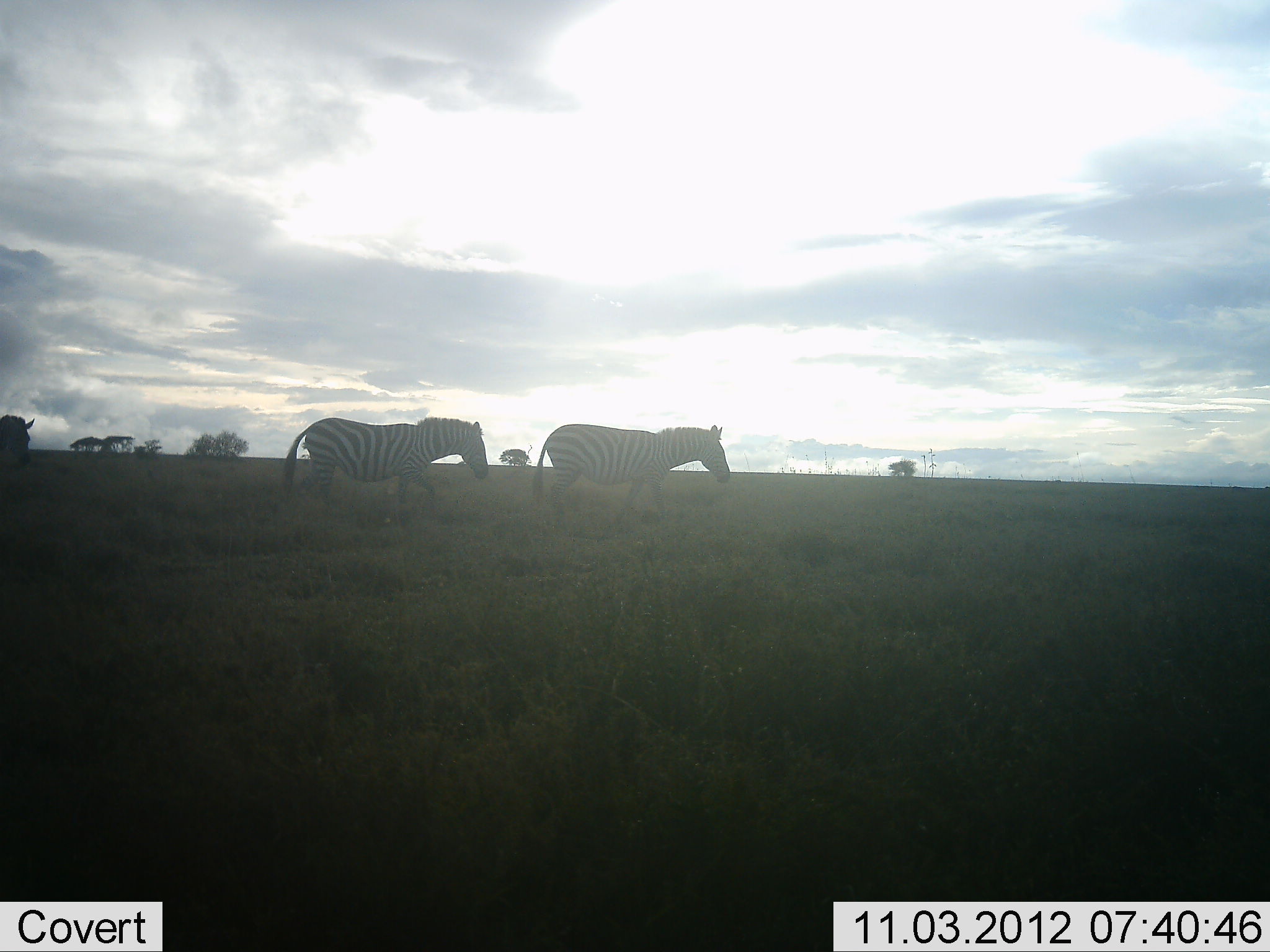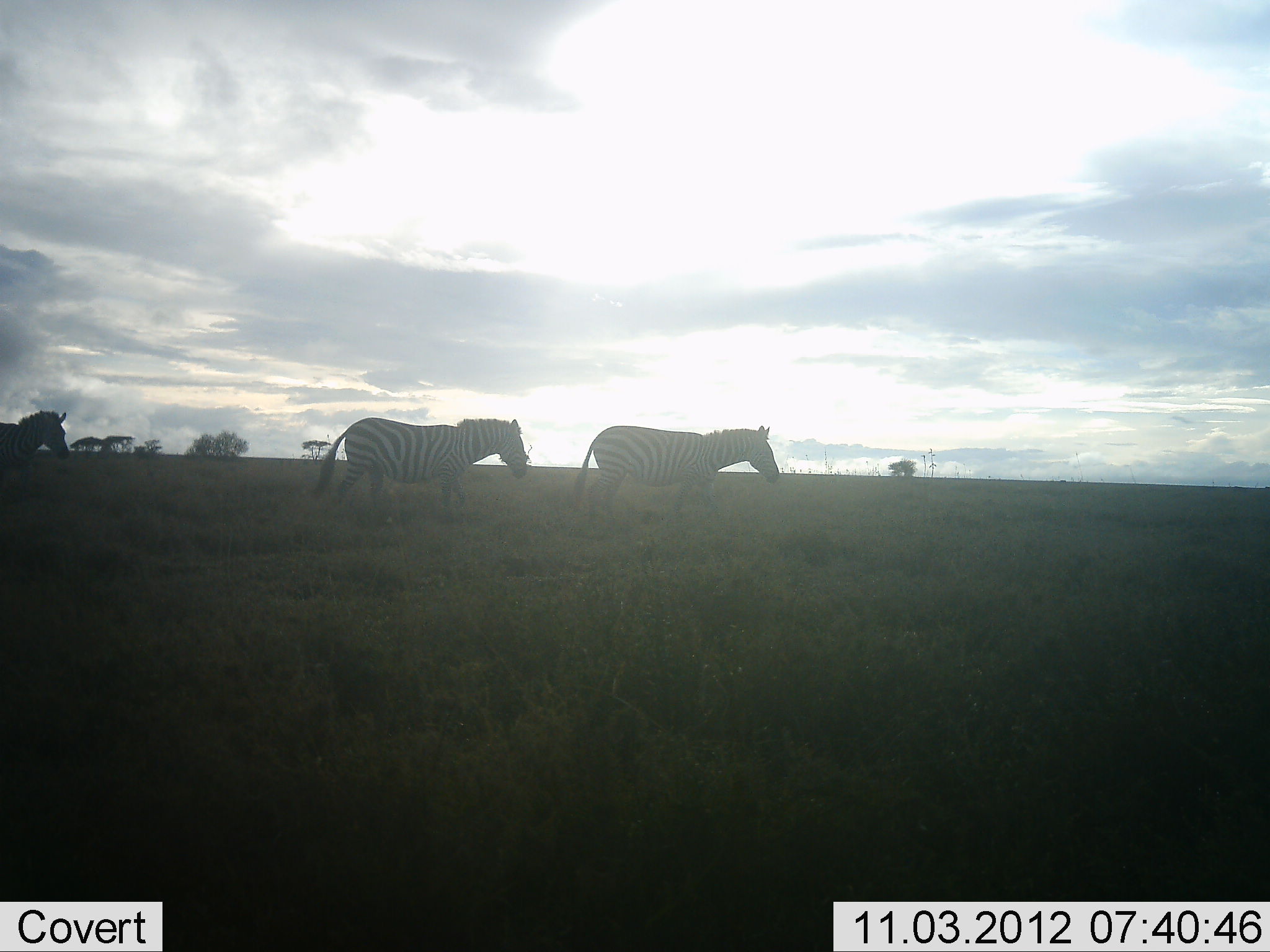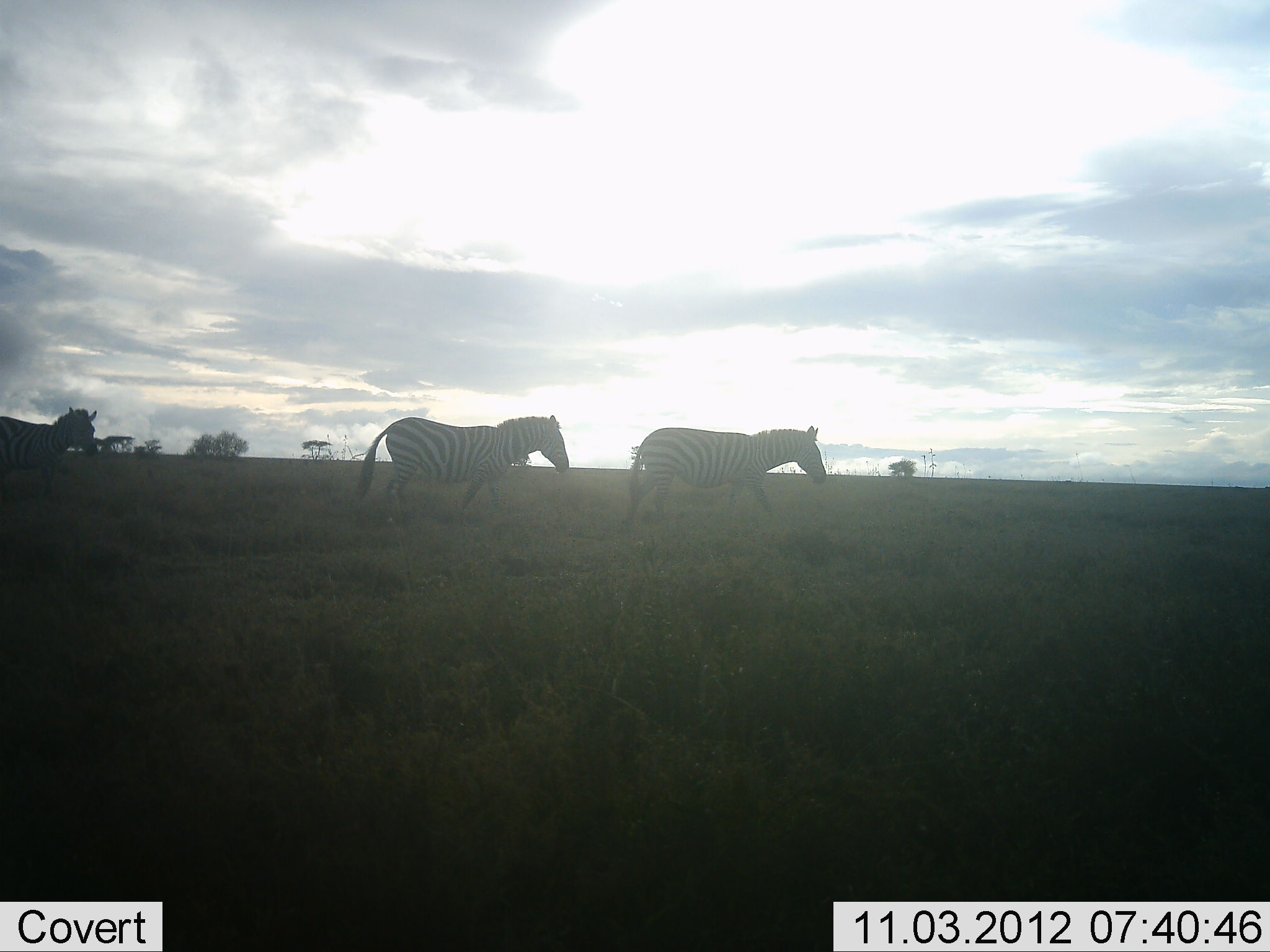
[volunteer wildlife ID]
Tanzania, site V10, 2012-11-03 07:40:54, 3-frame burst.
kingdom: Animalia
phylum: Chordata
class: Mammalia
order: Perissodactyla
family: Equidae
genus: Equus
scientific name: Equus quagga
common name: plains zebra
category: zebra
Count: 3.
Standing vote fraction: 10%.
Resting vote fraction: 0%.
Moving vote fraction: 100%.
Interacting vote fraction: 0%.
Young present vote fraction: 0%.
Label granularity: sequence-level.